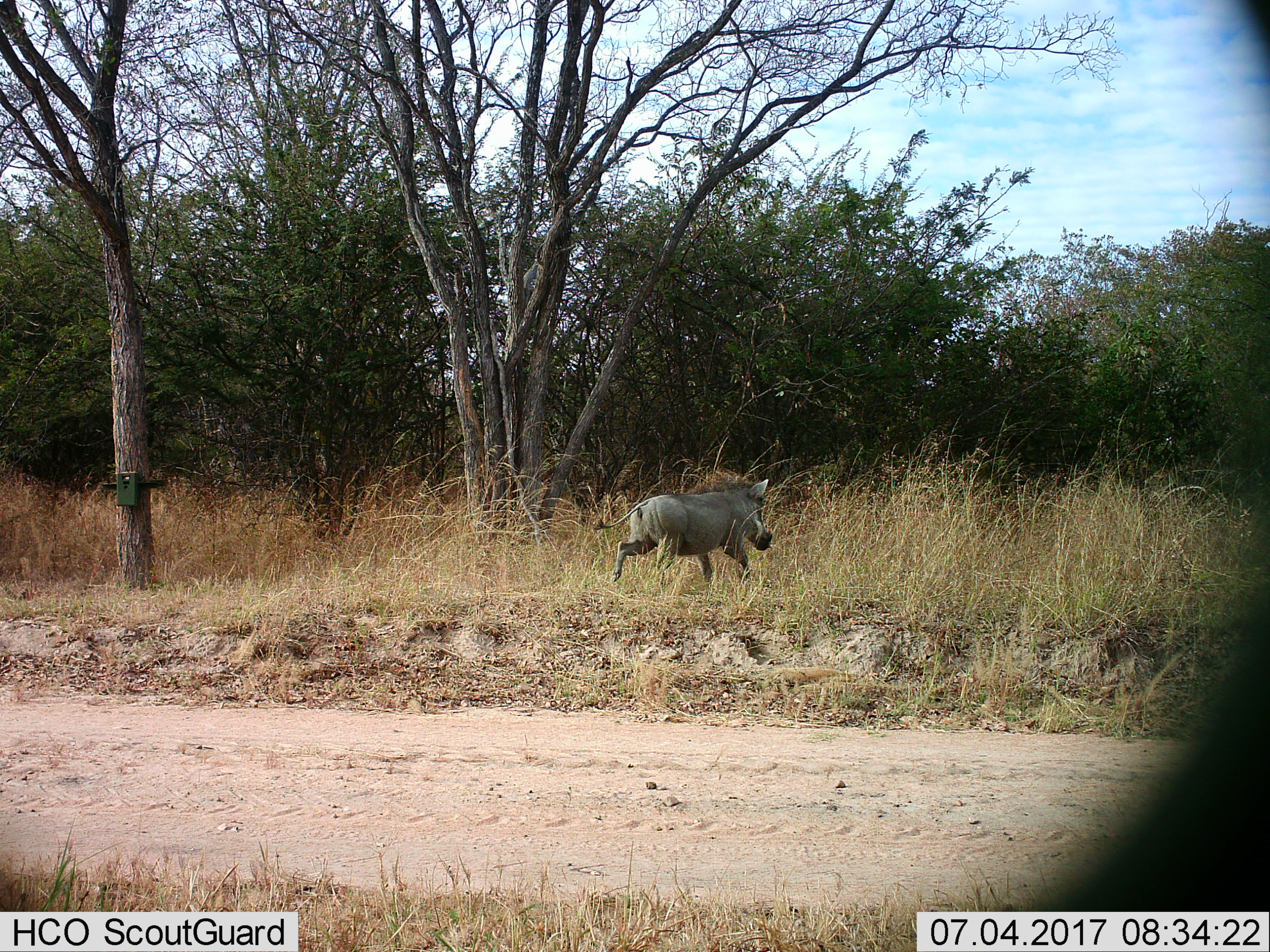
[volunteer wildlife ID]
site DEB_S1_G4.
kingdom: Animalia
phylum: Chordata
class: Mammalia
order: Artiodactyla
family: Suidae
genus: Phacochoerus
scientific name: Phacochoerus africanus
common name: warthog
Warthog (Phacochoerus africanus), count 1. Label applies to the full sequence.